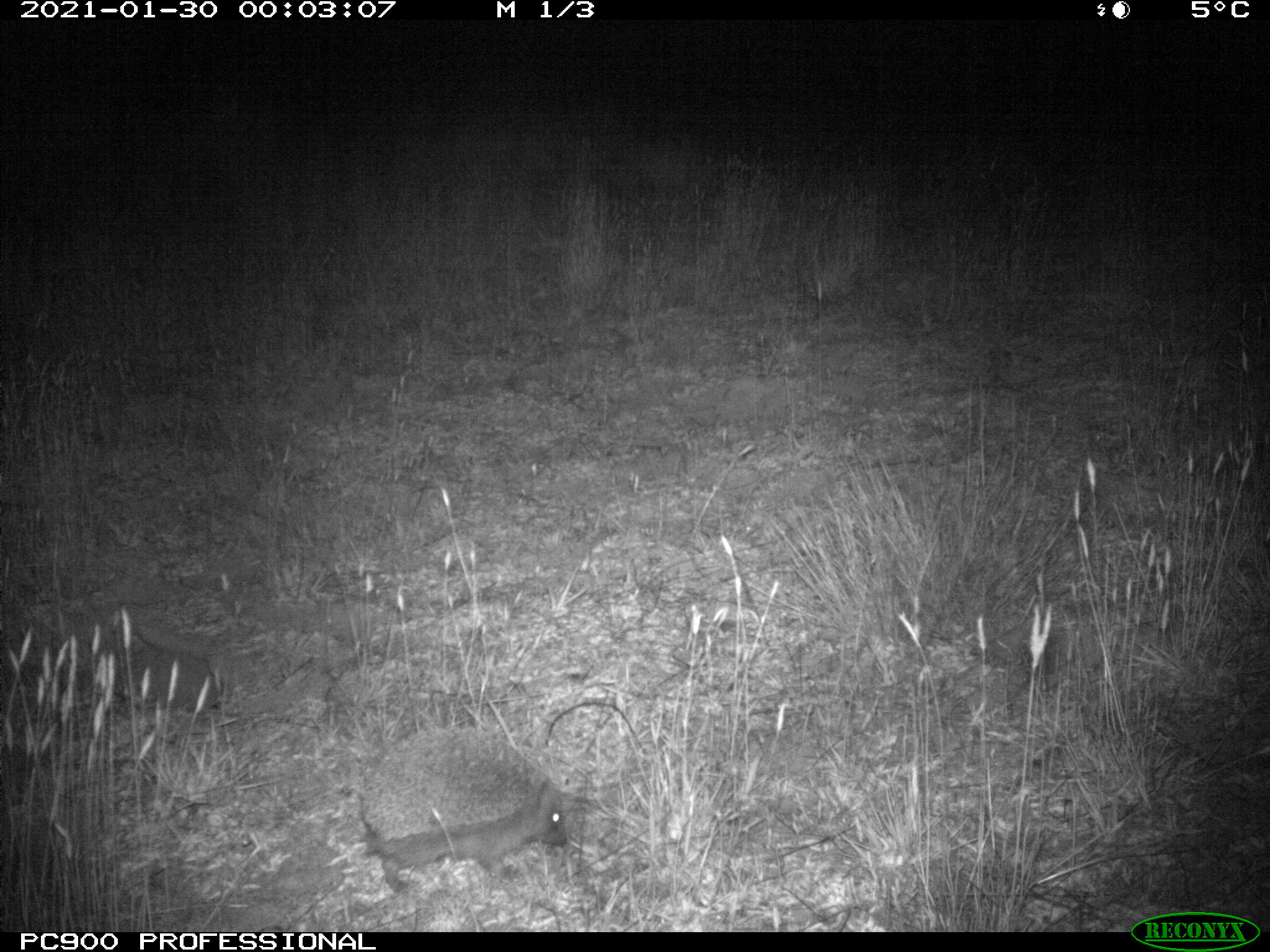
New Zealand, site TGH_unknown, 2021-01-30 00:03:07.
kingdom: Animalia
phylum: Chordata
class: Mammalia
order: Eulipotyphla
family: Erinaceidae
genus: Erinaceus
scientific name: Erinaceus europaeus europaeus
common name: european hedgehog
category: hedgehog